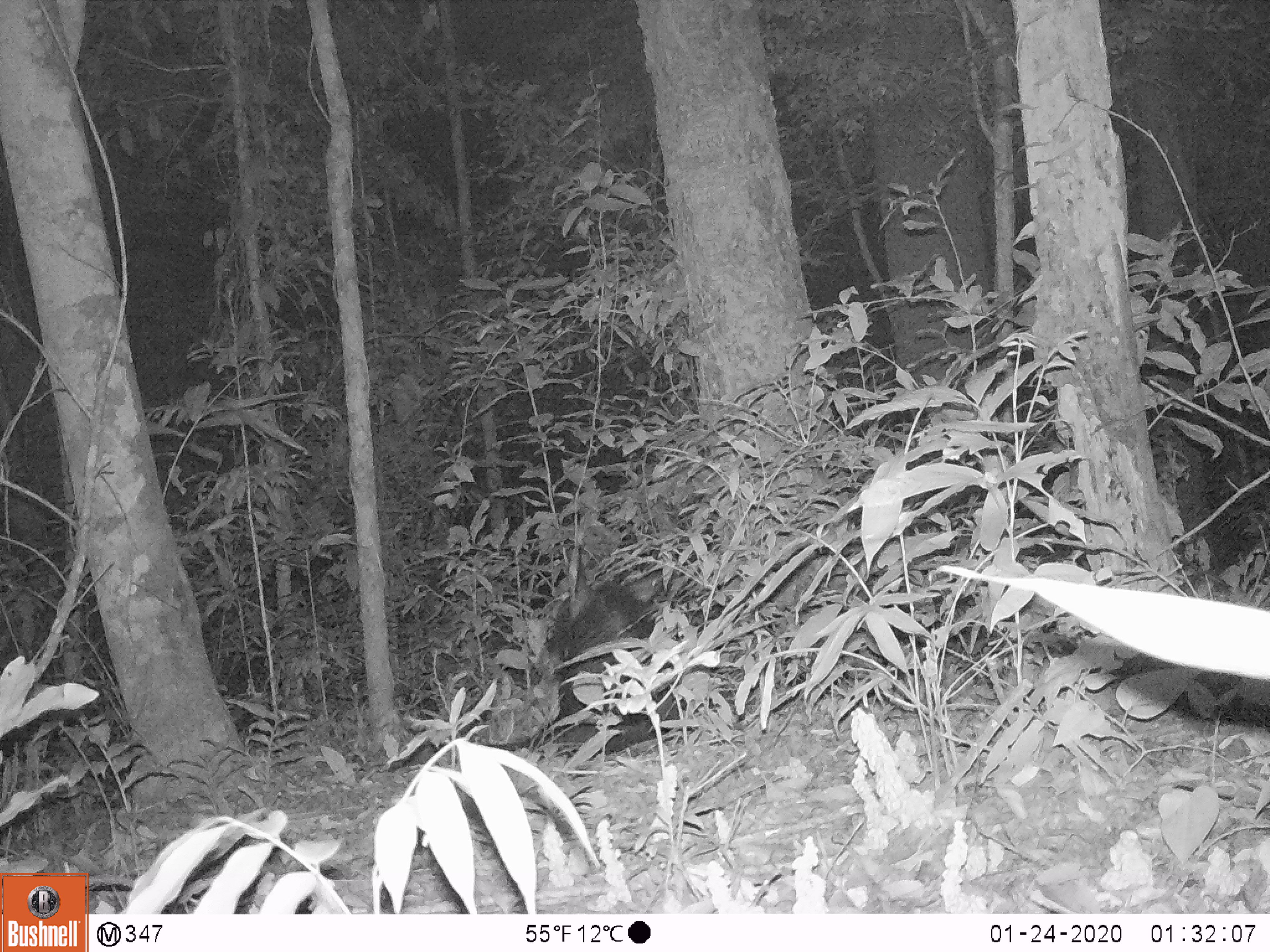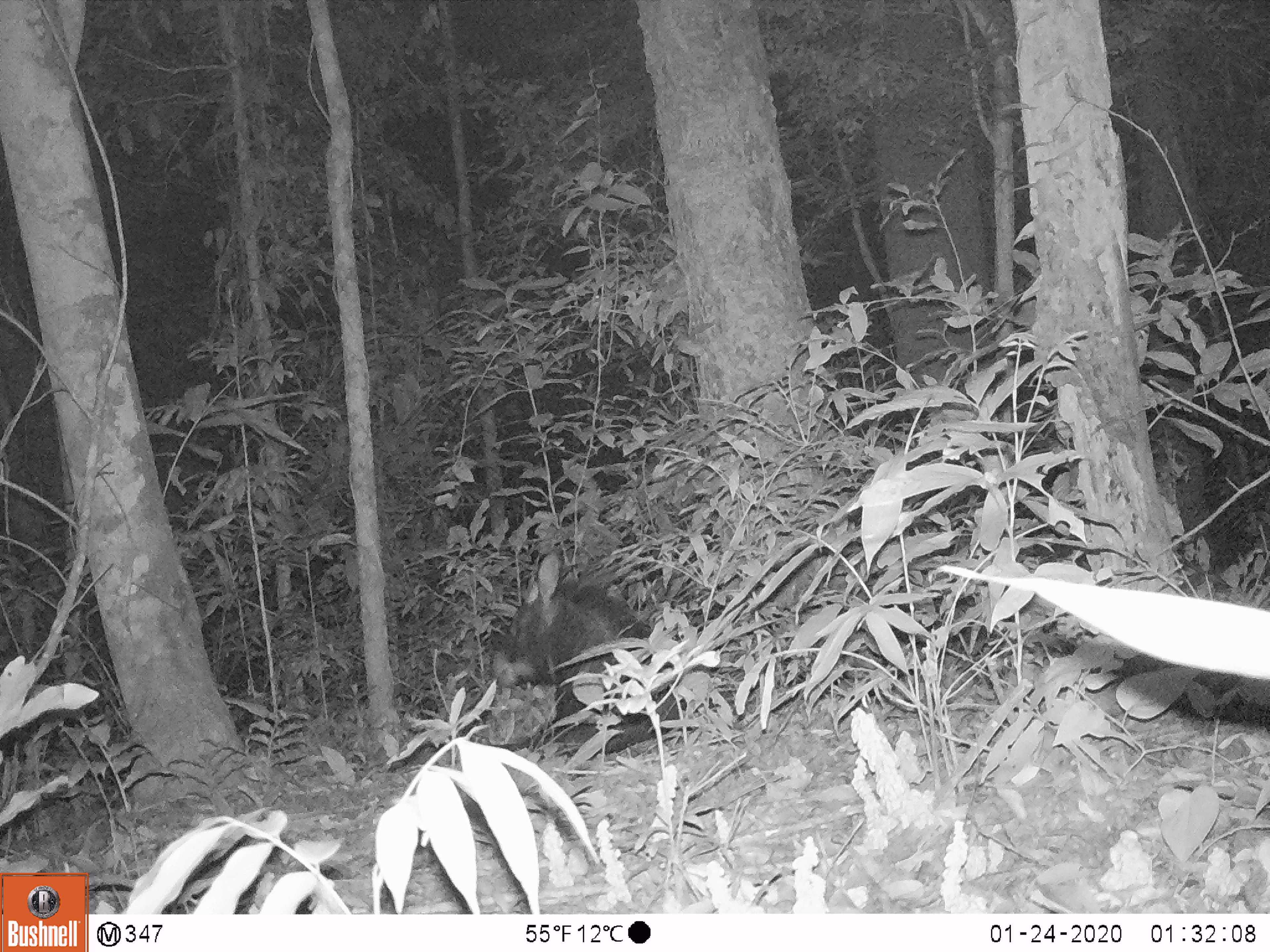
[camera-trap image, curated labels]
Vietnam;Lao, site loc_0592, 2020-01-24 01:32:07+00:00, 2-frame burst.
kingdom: Animalia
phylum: Chordata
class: Mammalia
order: Artiodactyla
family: Bovidae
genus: Capricornis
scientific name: Capricornis sumatraensis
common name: chinese serow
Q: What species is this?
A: Chinese serow (Capricornis sumatraensis).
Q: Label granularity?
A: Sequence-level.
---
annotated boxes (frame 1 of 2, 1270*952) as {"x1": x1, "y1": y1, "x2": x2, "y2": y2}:
chinese serow: {"x1": 544, "y1": 578, "x2": 680, "y2": 761}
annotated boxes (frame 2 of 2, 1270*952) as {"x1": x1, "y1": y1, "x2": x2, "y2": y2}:
chinese serow: {"x1": 490, "y1": 548, "x2": 688, "y2": 761}